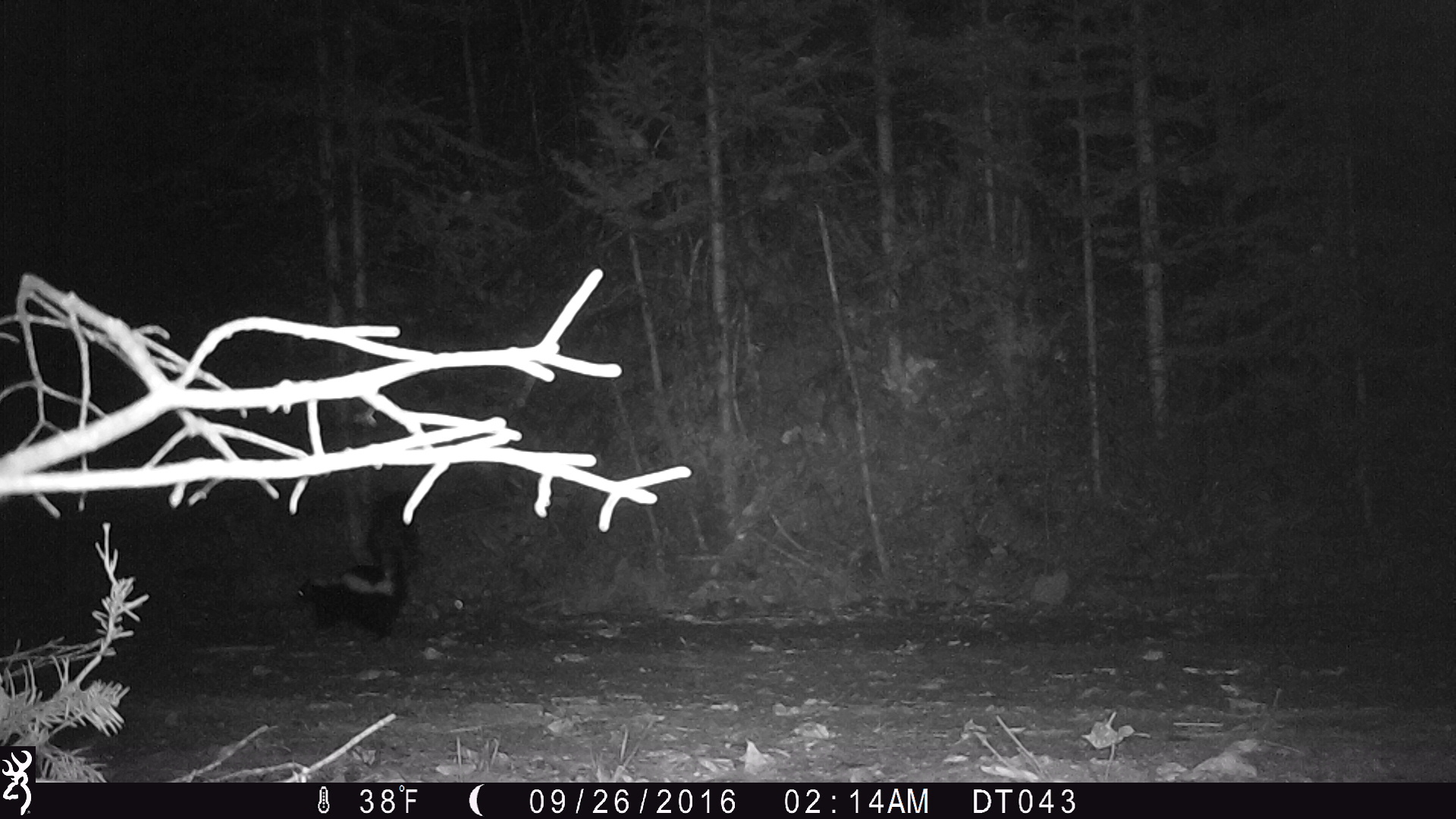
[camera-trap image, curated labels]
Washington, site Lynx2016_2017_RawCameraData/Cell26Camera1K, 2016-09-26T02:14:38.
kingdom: Animalia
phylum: Chordata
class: Mammalia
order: Carnivora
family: Mephitidae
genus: Mephitis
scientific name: Mephitis mephitis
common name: striped skunk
Mephitis mephitis (striped skunk). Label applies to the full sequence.